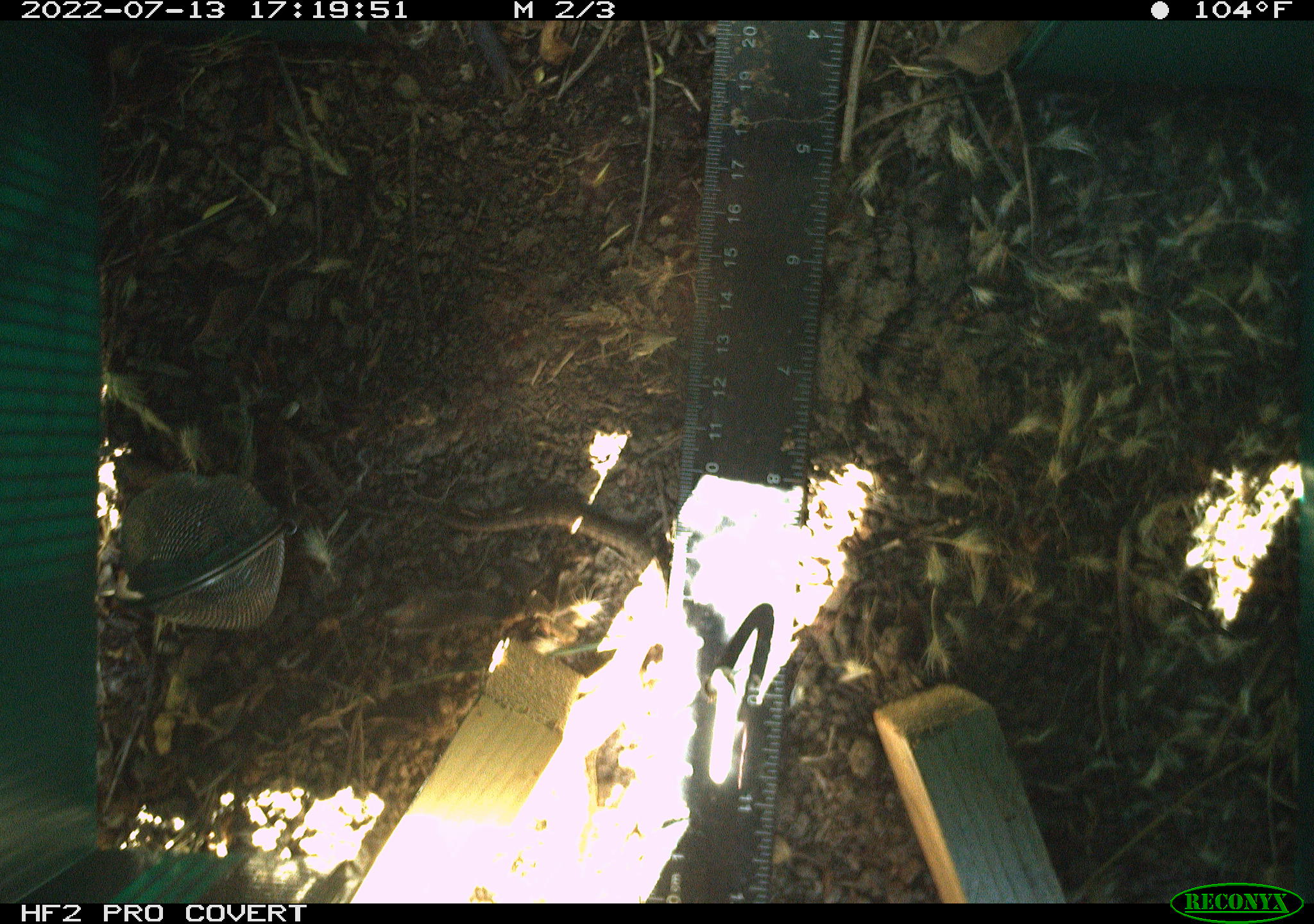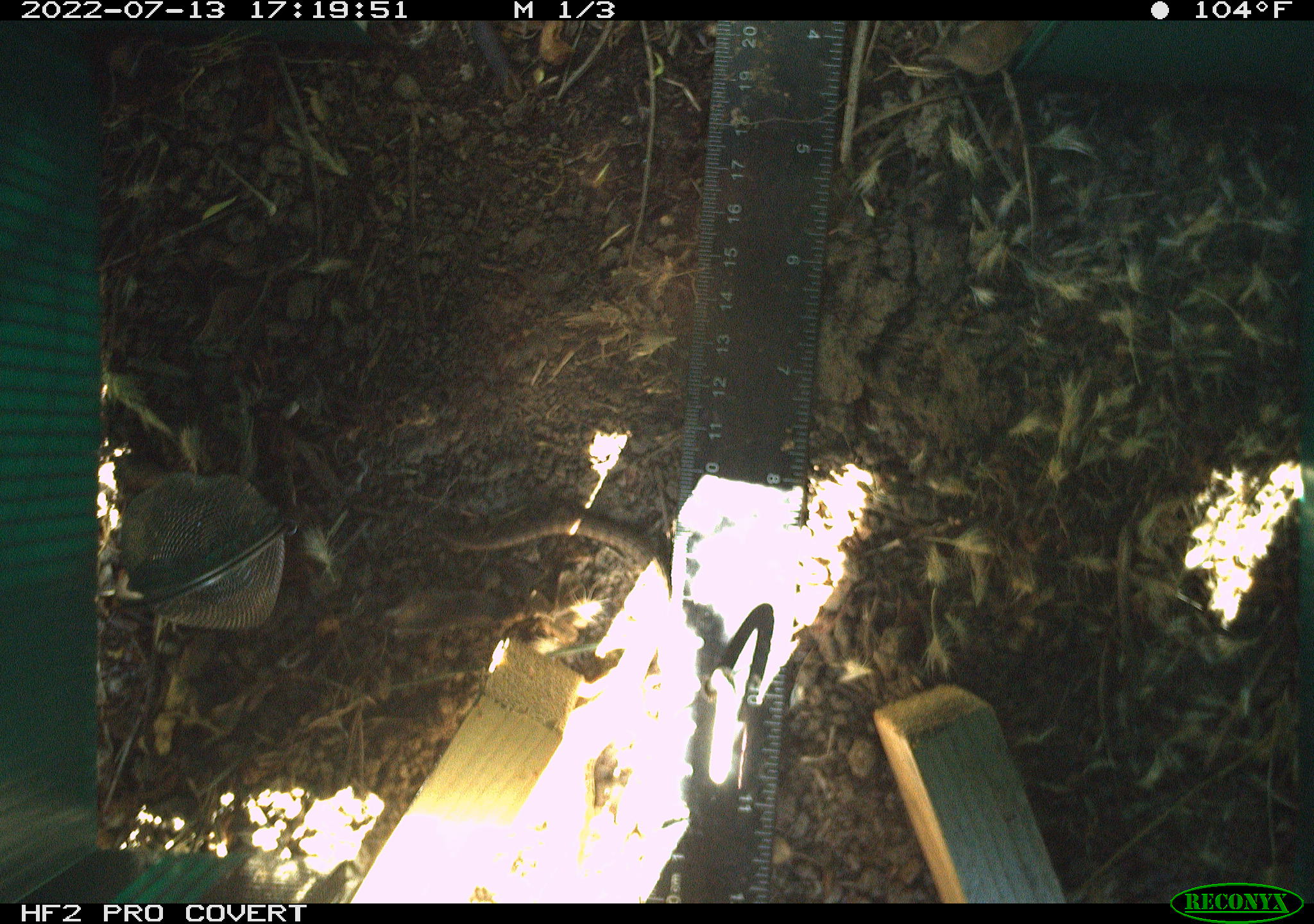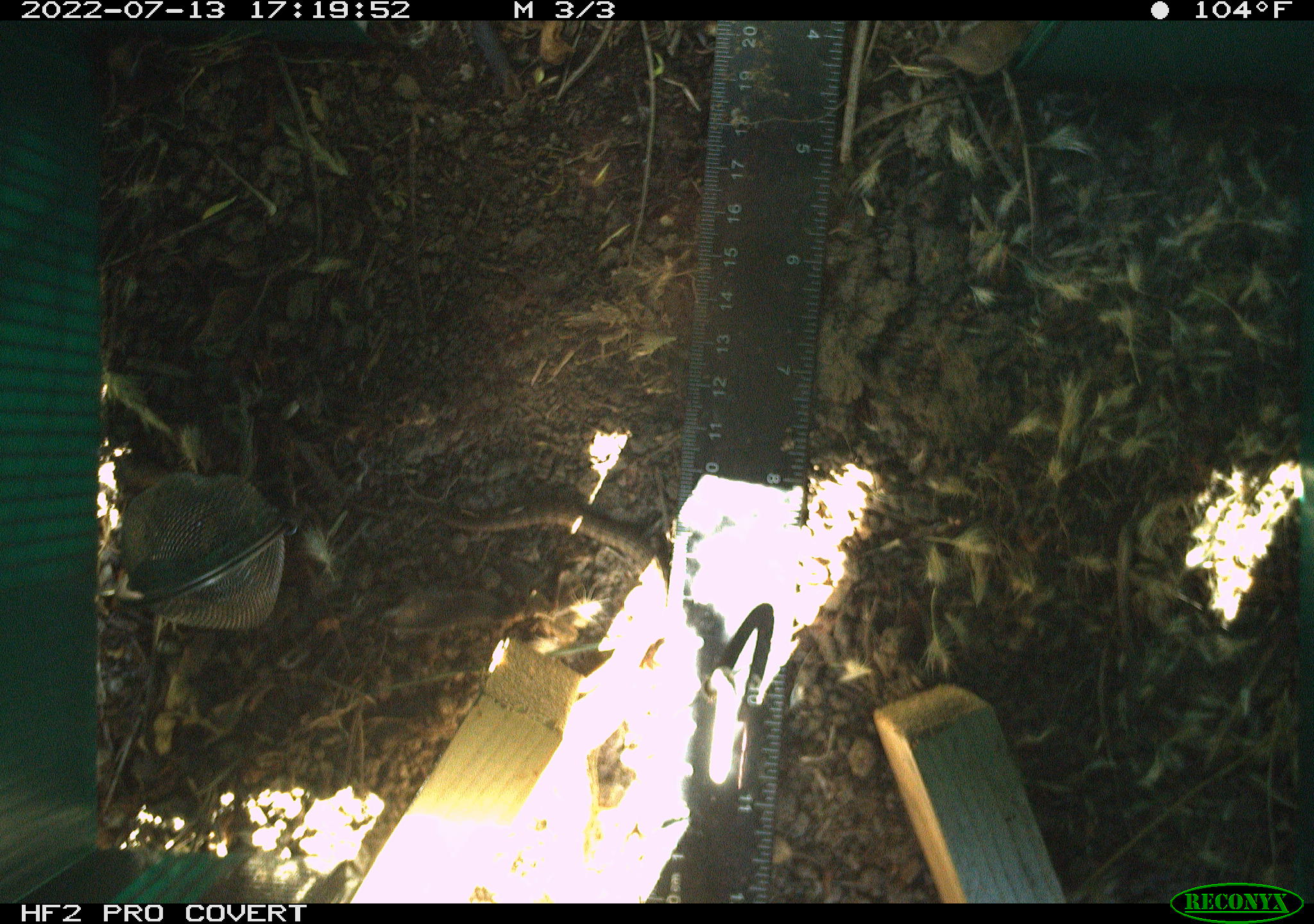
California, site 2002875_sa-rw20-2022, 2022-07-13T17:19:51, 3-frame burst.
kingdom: Animalia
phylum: Chordata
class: Reptilia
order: Squamata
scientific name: Squamata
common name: lizards and snakes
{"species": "lizards and snakes (Squamata)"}